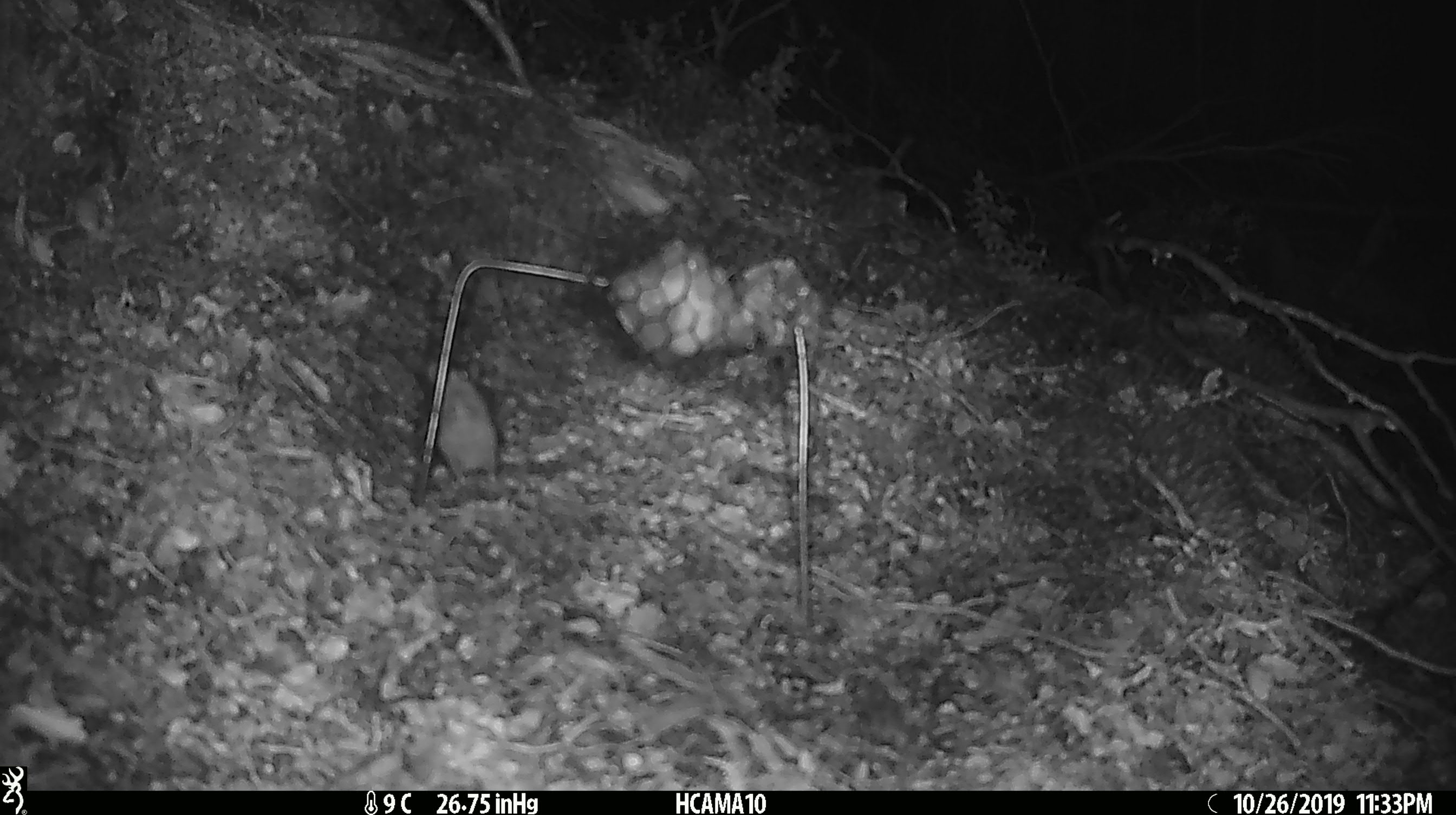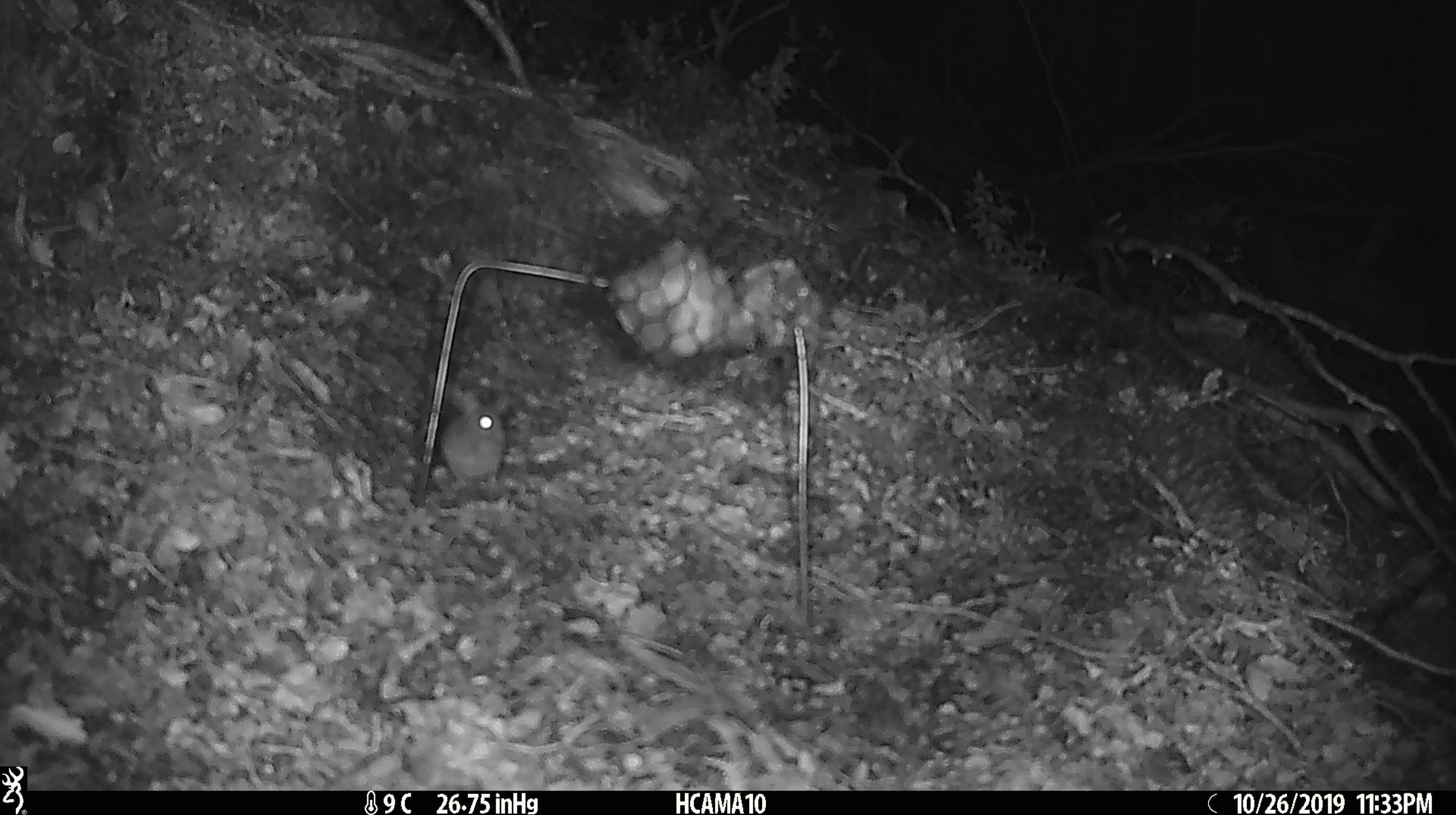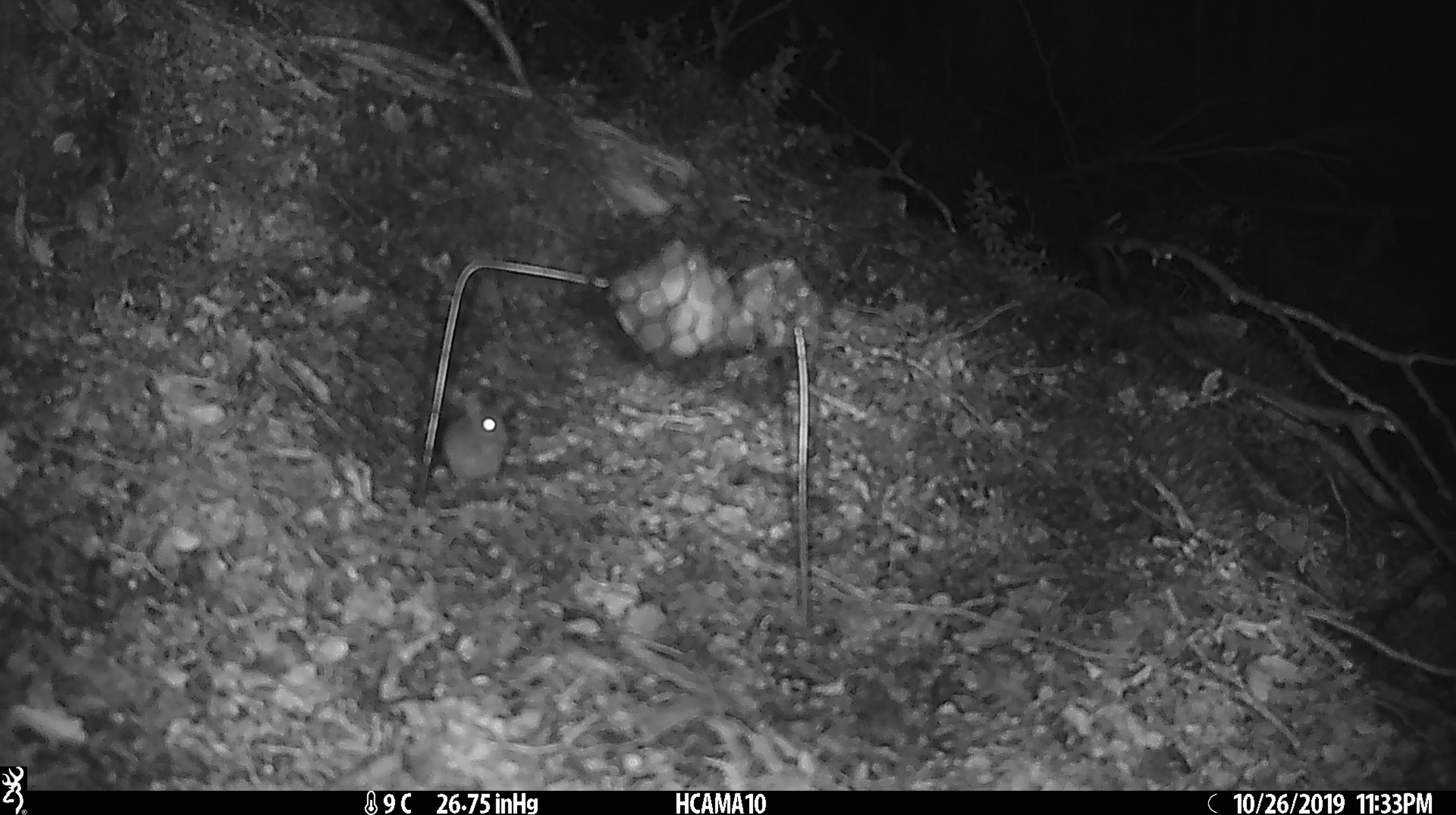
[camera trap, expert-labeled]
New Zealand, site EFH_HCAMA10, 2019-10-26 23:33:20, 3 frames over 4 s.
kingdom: Animalia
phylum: Chordata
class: Mammalia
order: Rodentia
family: Muridae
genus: Mus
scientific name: Mus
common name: mouse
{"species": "mouse (Mus)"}